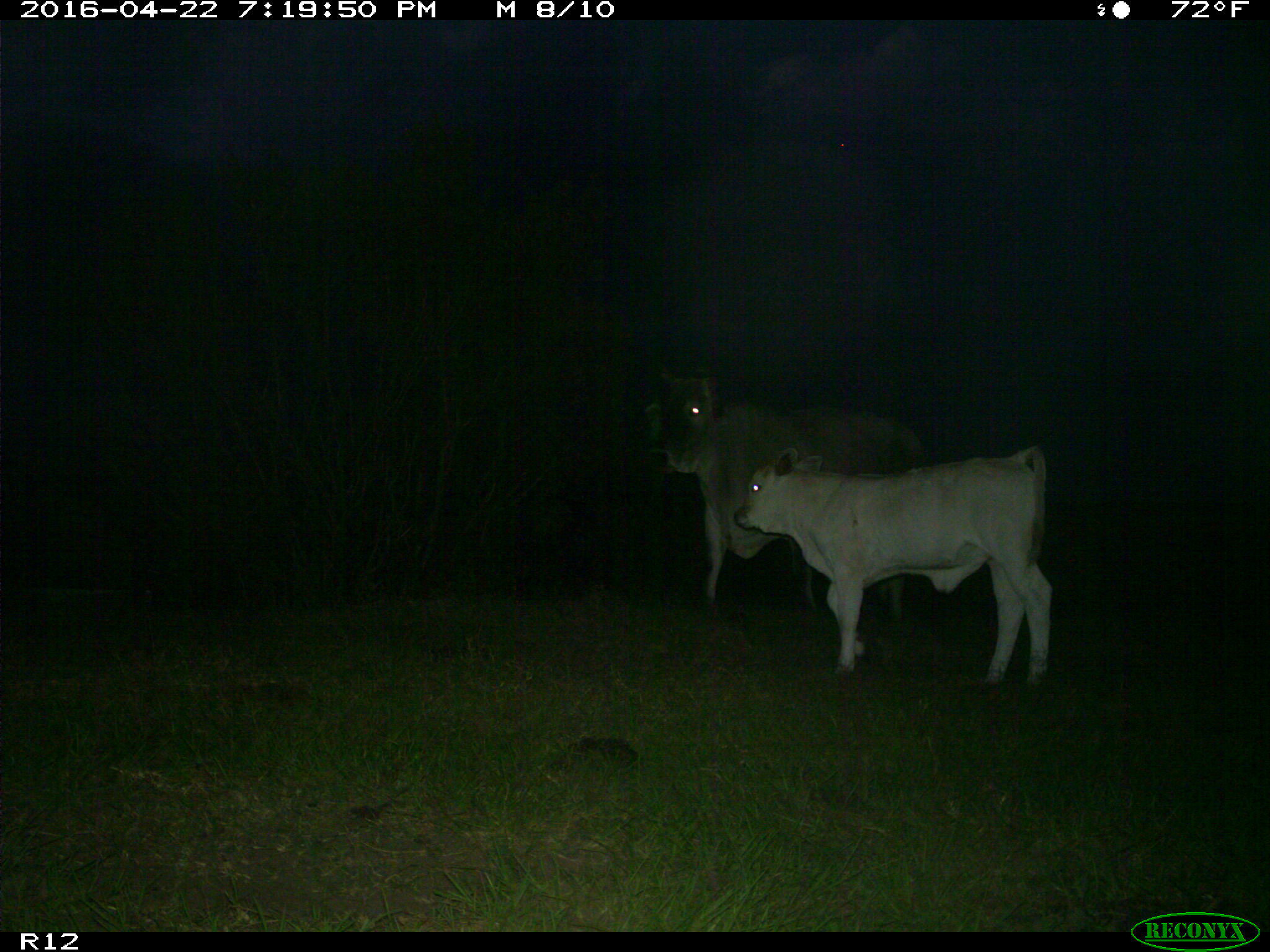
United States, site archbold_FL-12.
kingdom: Animalia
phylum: Chordata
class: Mammalia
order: Artiodactyla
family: Bovidae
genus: Bos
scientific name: Bos taurus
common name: domestic cow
Bos taurus (domestic cow).